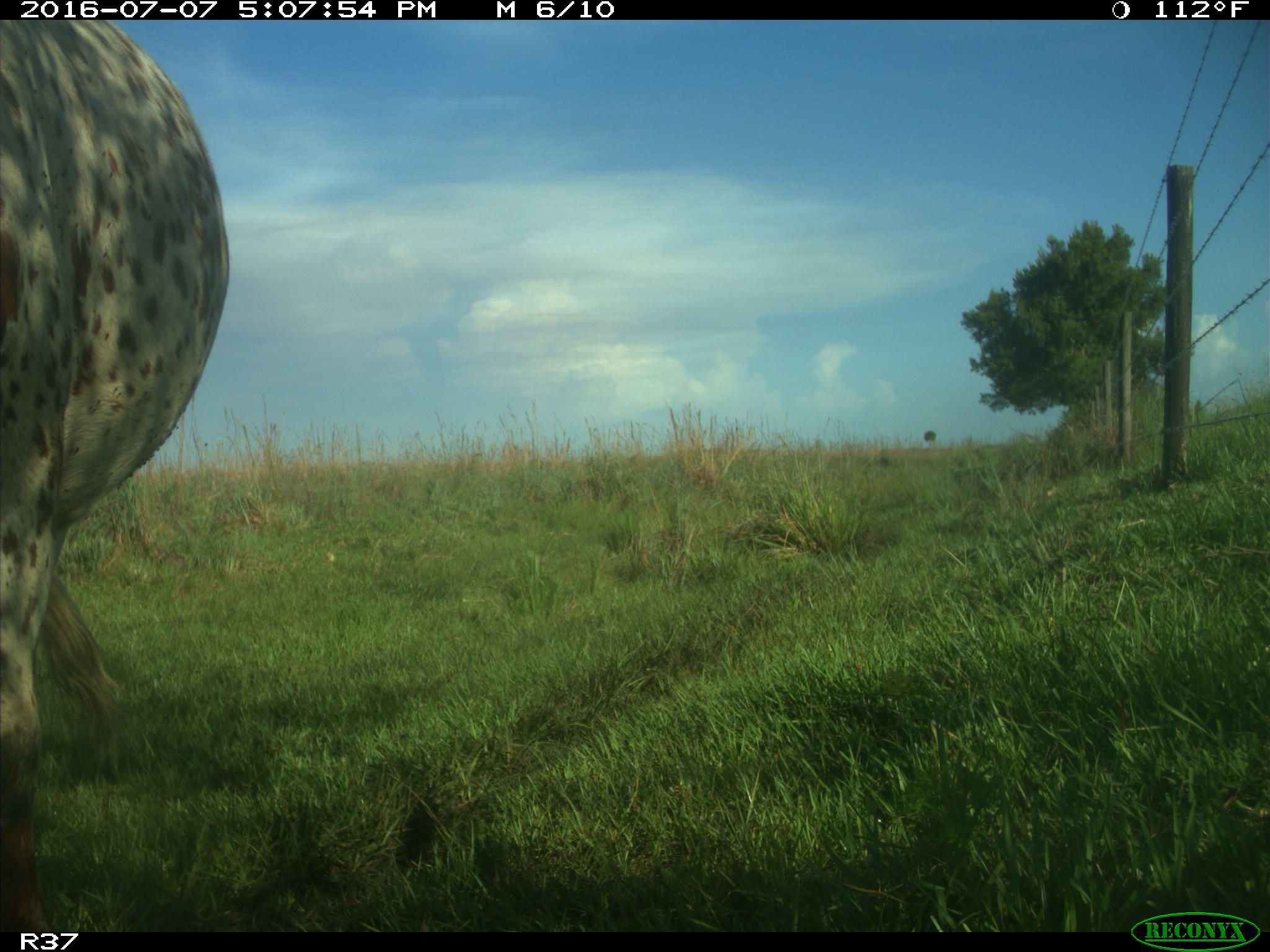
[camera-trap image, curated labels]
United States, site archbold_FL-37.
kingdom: Animalia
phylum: Chordata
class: Mammalia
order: Artiodactyla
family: Bovidae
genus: Bos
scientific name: Bos taurus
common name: domestic cow